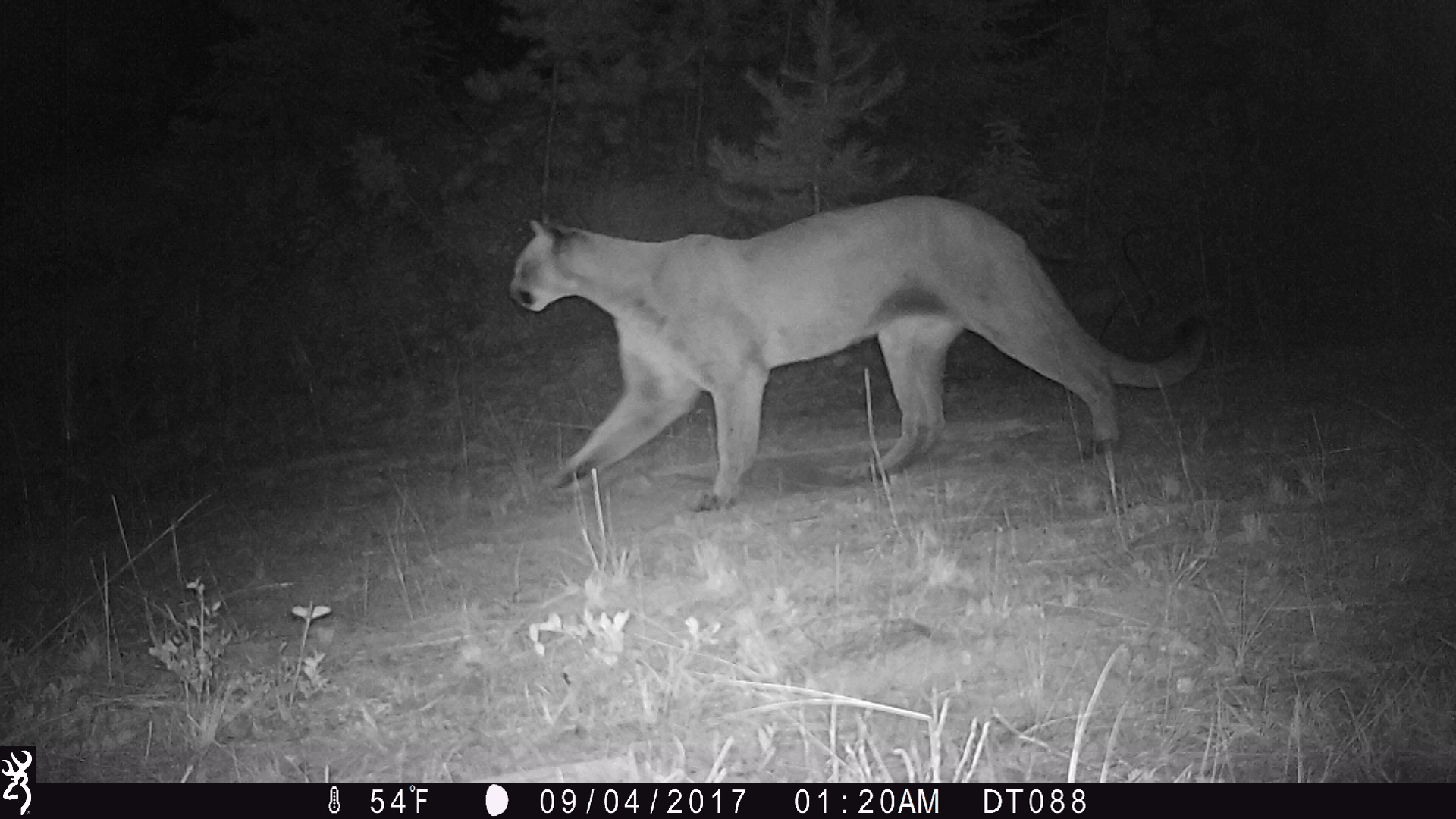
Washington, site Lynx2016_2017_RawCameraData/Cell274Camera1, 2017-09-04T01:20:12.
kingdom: Animalia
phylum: Chordata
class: Mammalia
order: Carnivora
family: Felidae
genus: Puma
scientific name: Puma concolor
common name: mountain lion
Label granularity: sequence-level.